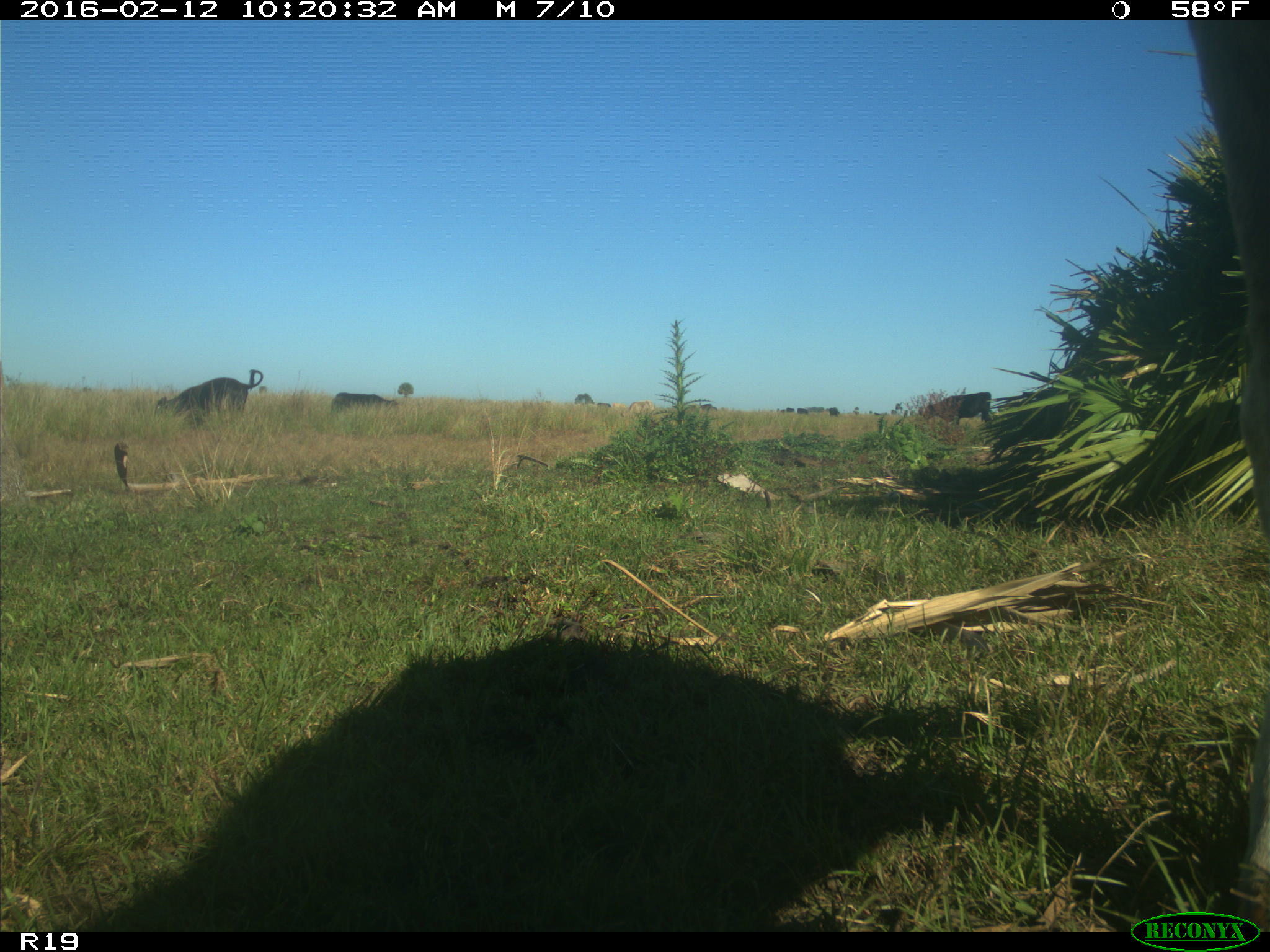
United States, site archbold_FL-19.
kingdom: Animalia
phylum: Chordata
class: Mammalia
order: Artiodactyla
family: Bovidae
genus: Bos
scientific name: Bos taurus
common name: domestic cow